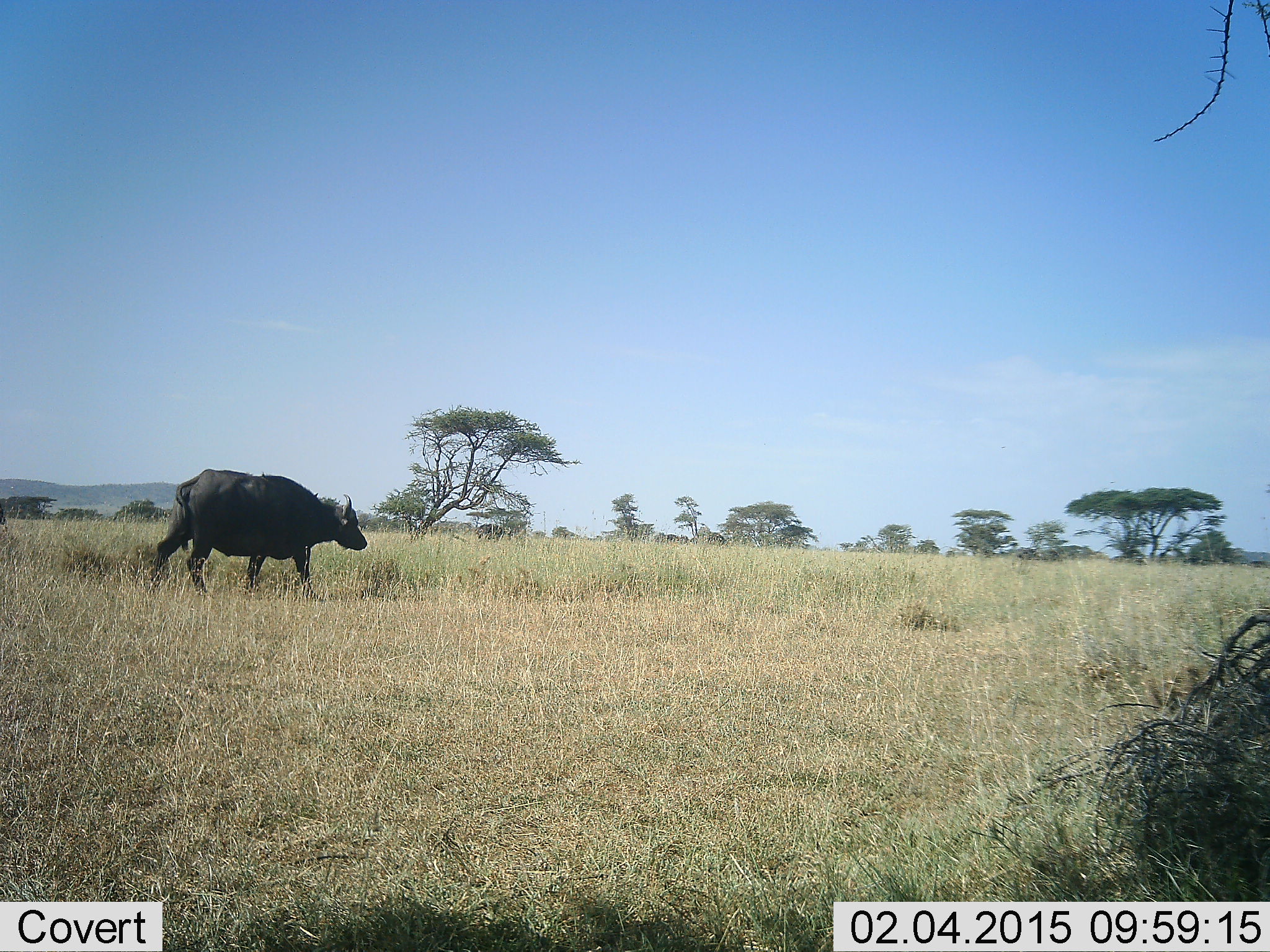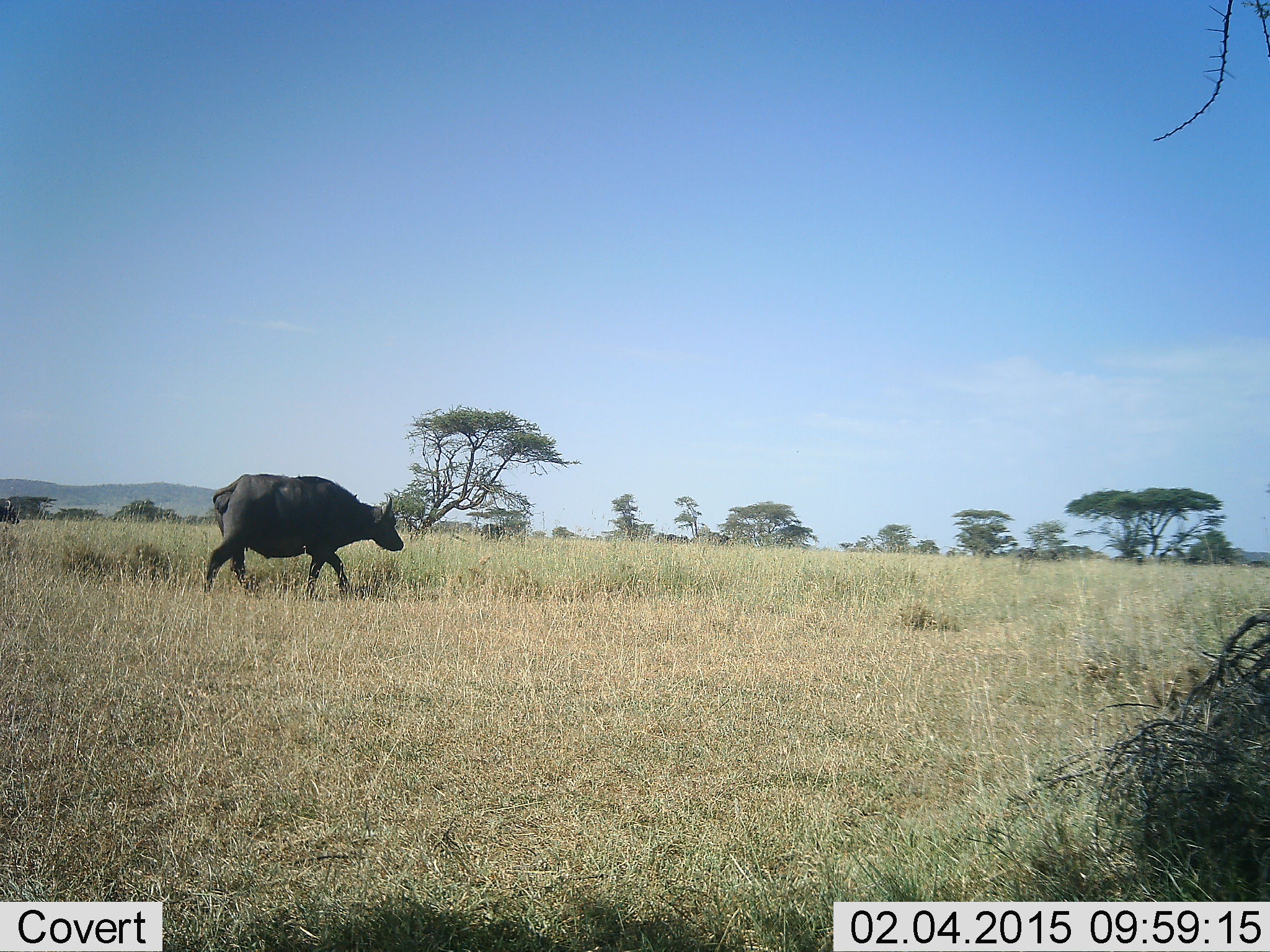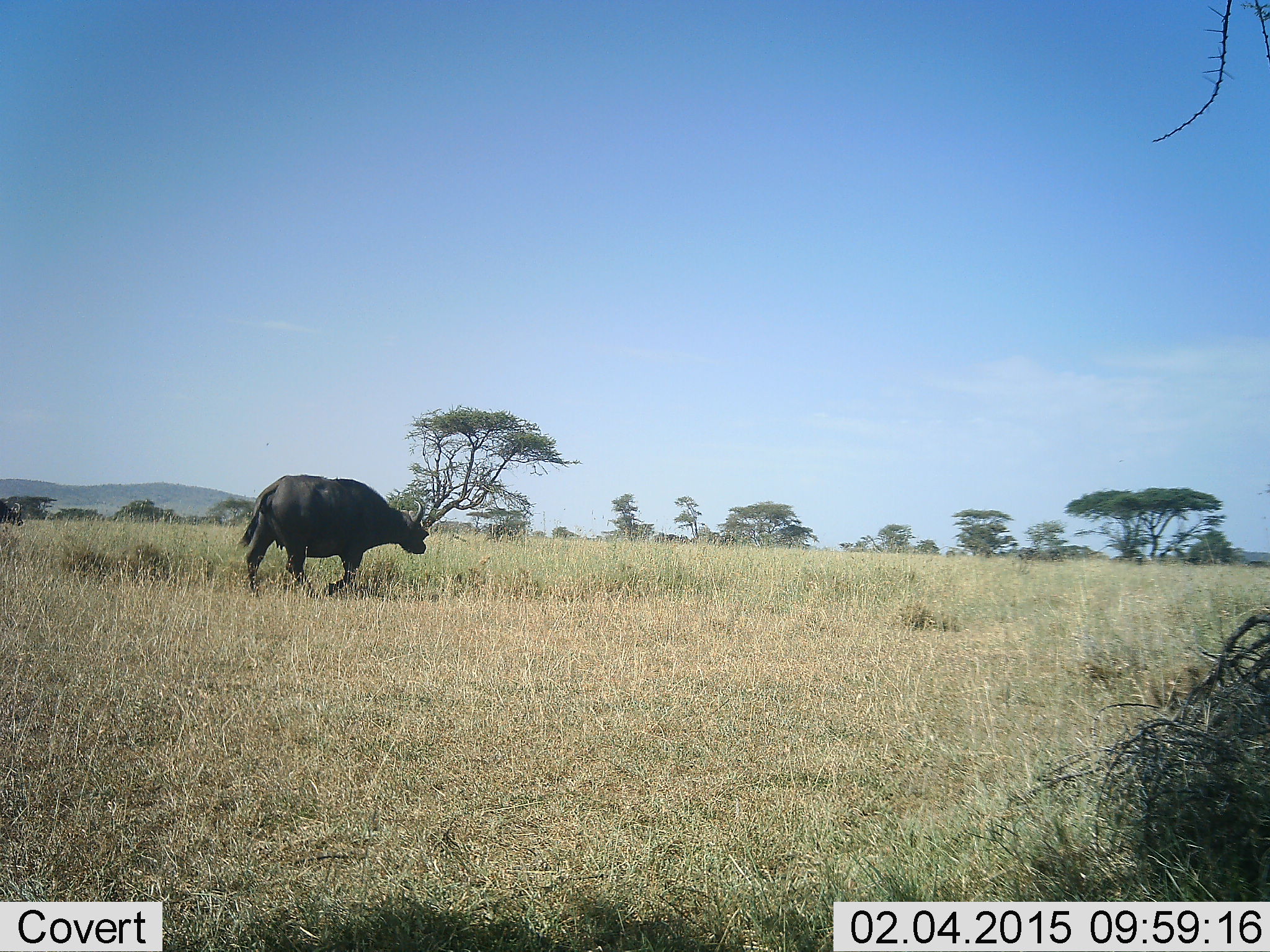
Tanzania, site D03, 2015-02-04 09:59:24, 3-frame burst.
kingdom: Animalia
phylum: Chordata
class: Mammalia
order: Artiodactyla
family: Bovidae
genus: Syncerus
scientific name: Syncerus caffer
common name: cape buffalo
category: buffalo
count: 1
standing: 10%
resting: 0%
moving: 100%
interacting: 0%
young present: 0%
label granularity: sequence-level